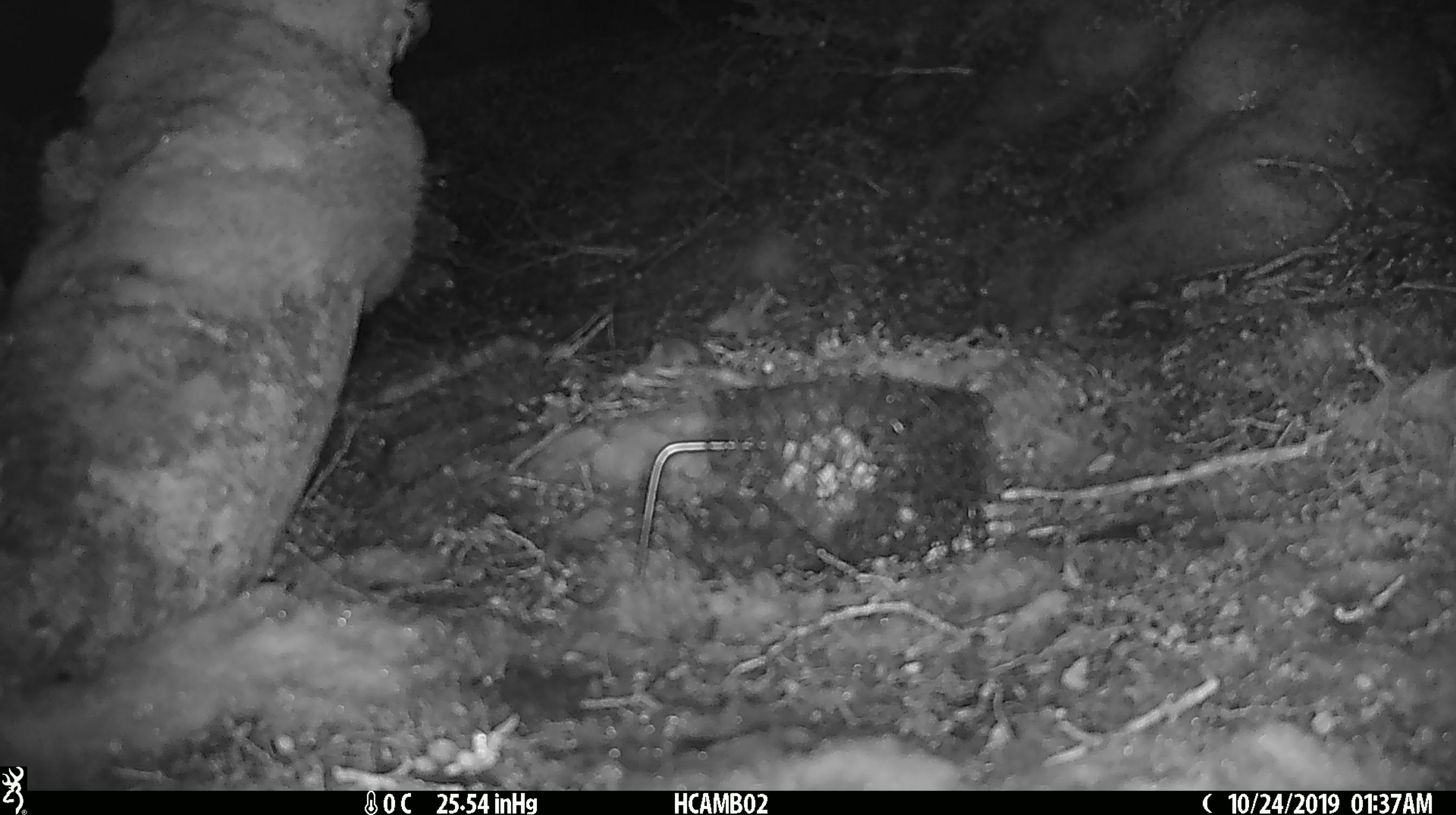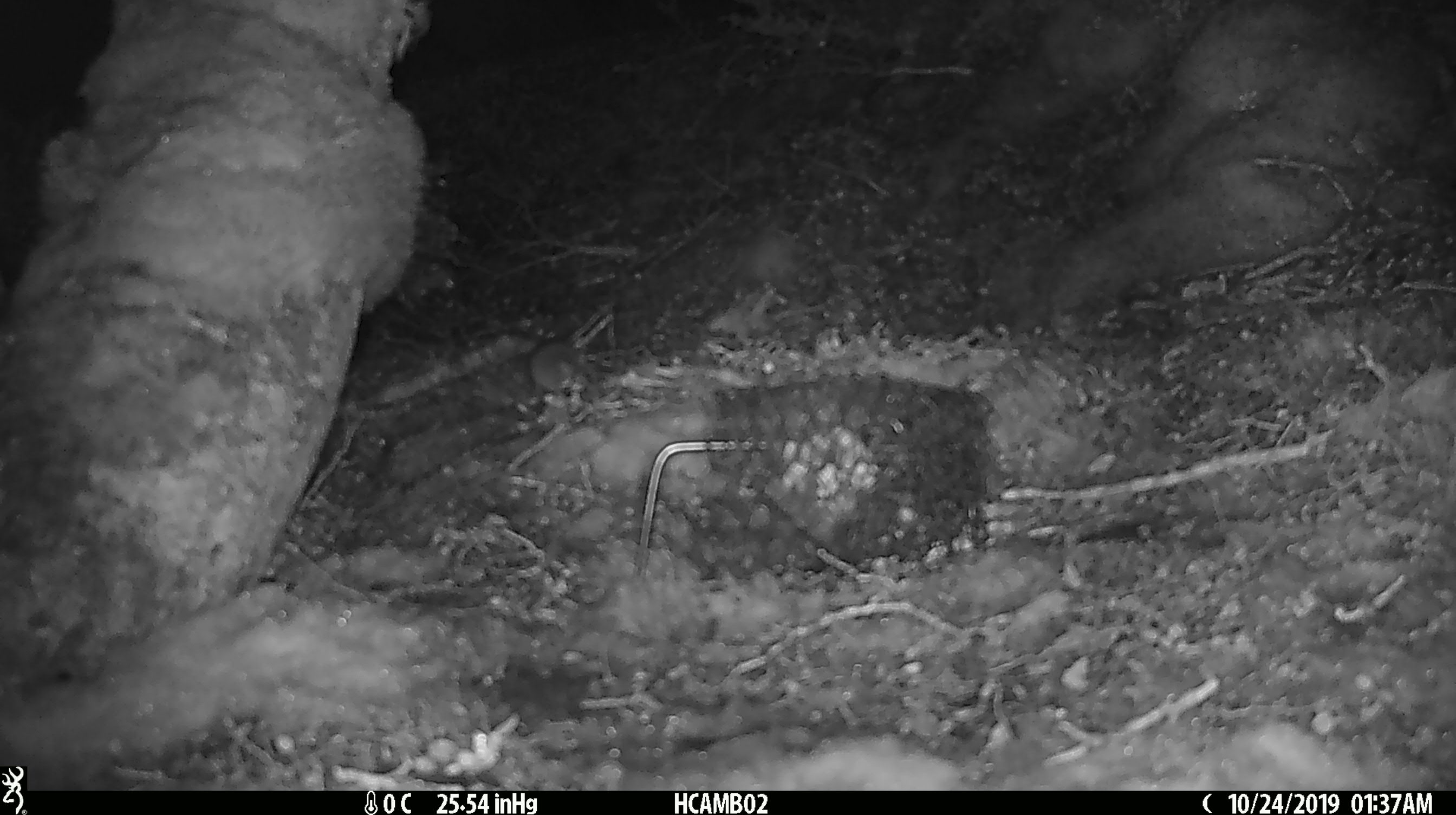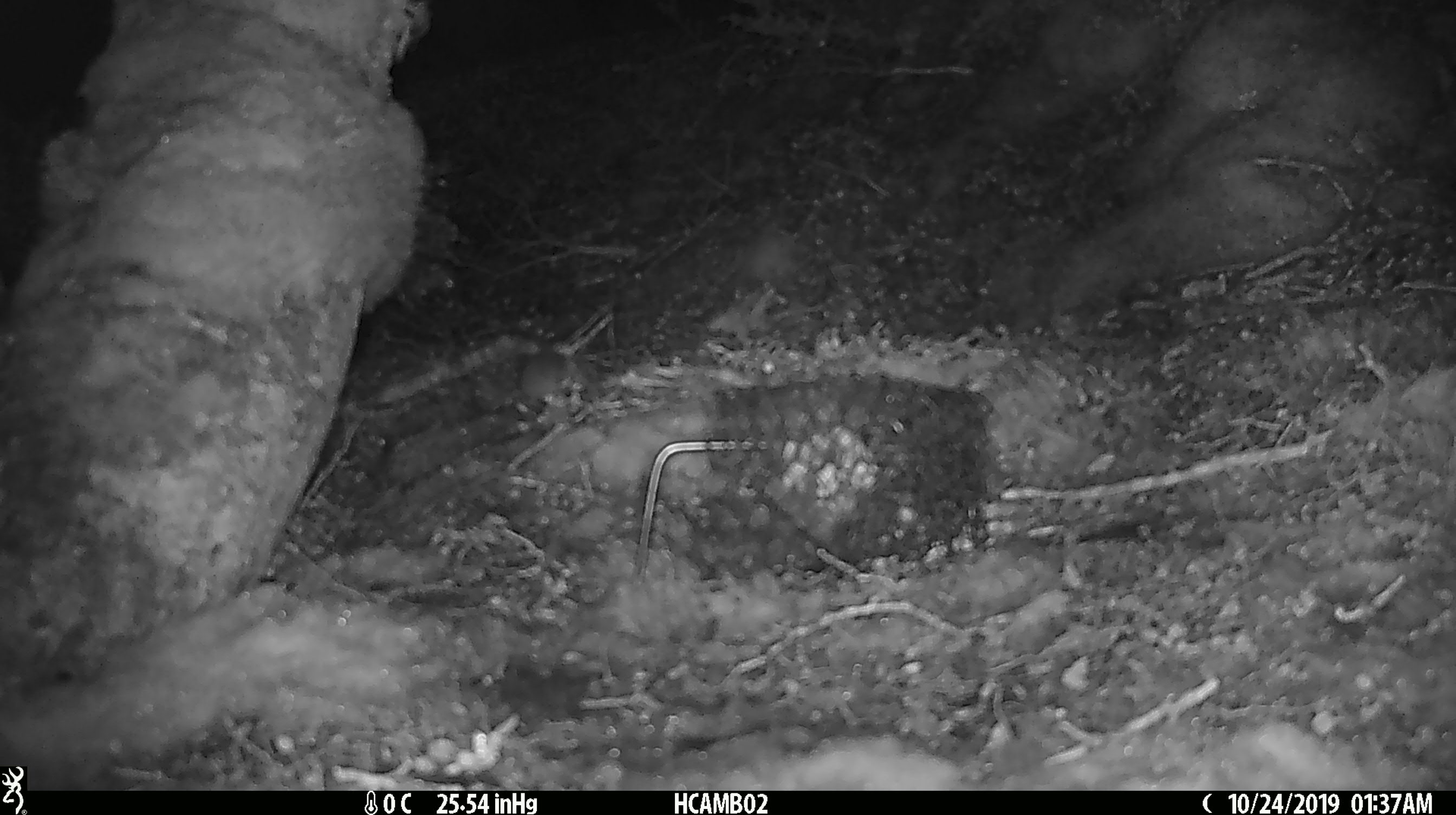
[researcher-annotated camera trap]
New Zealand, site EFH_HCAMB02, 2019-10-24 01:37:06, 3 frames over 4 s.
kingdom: Animalia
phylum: Chordata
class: Mammalia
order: Rodentia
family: Muridae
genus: Mus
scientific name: Mus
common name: mouse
Mouse (Mus).